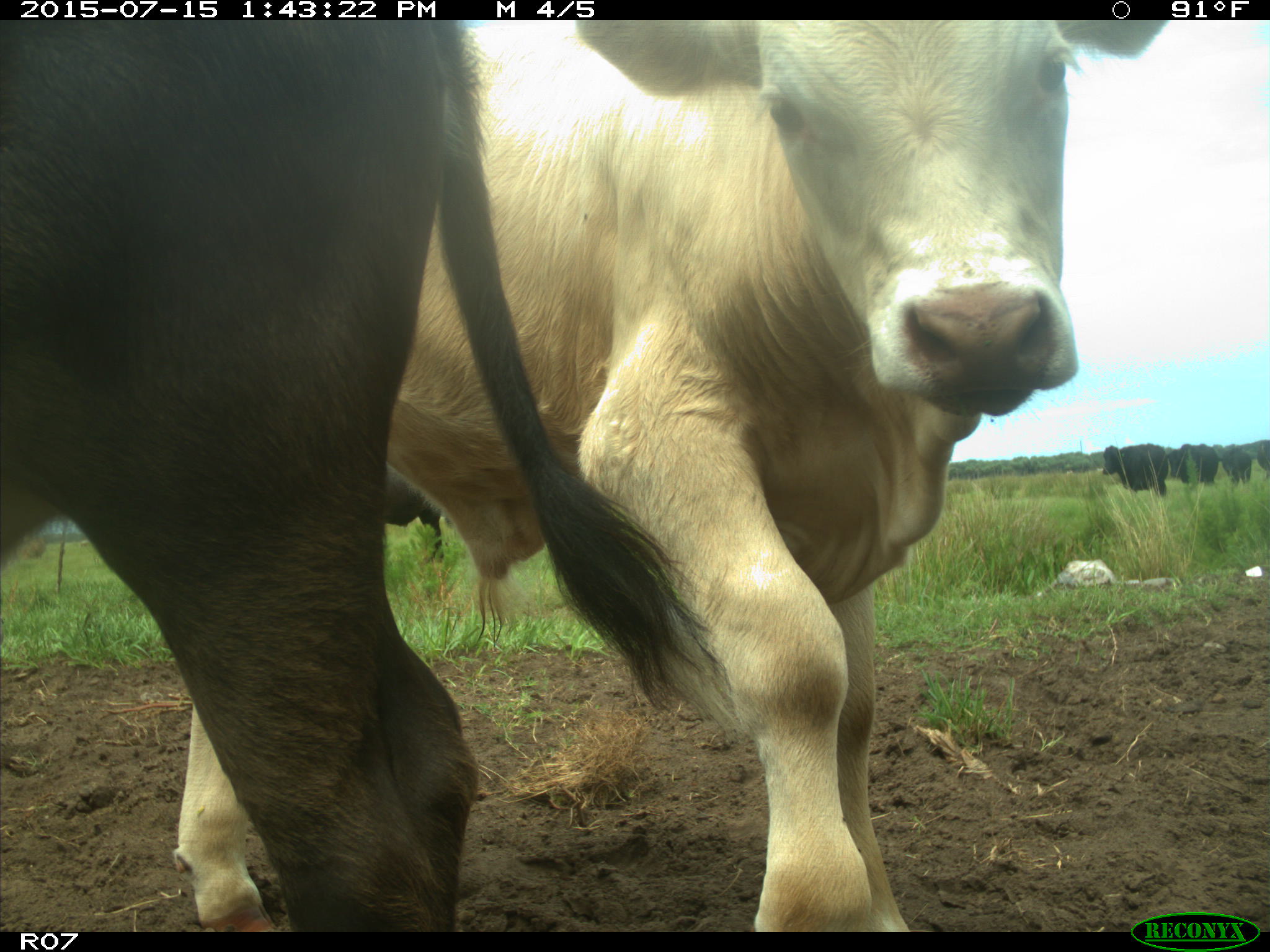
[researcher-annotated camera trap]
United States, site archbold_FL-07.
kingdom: Animalia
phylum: Chordata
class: Mammalia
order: Artiodactyla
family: Bovidae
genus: Bos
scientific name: Bos taurus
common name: domestic cow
Bos taurus (domestic cow).